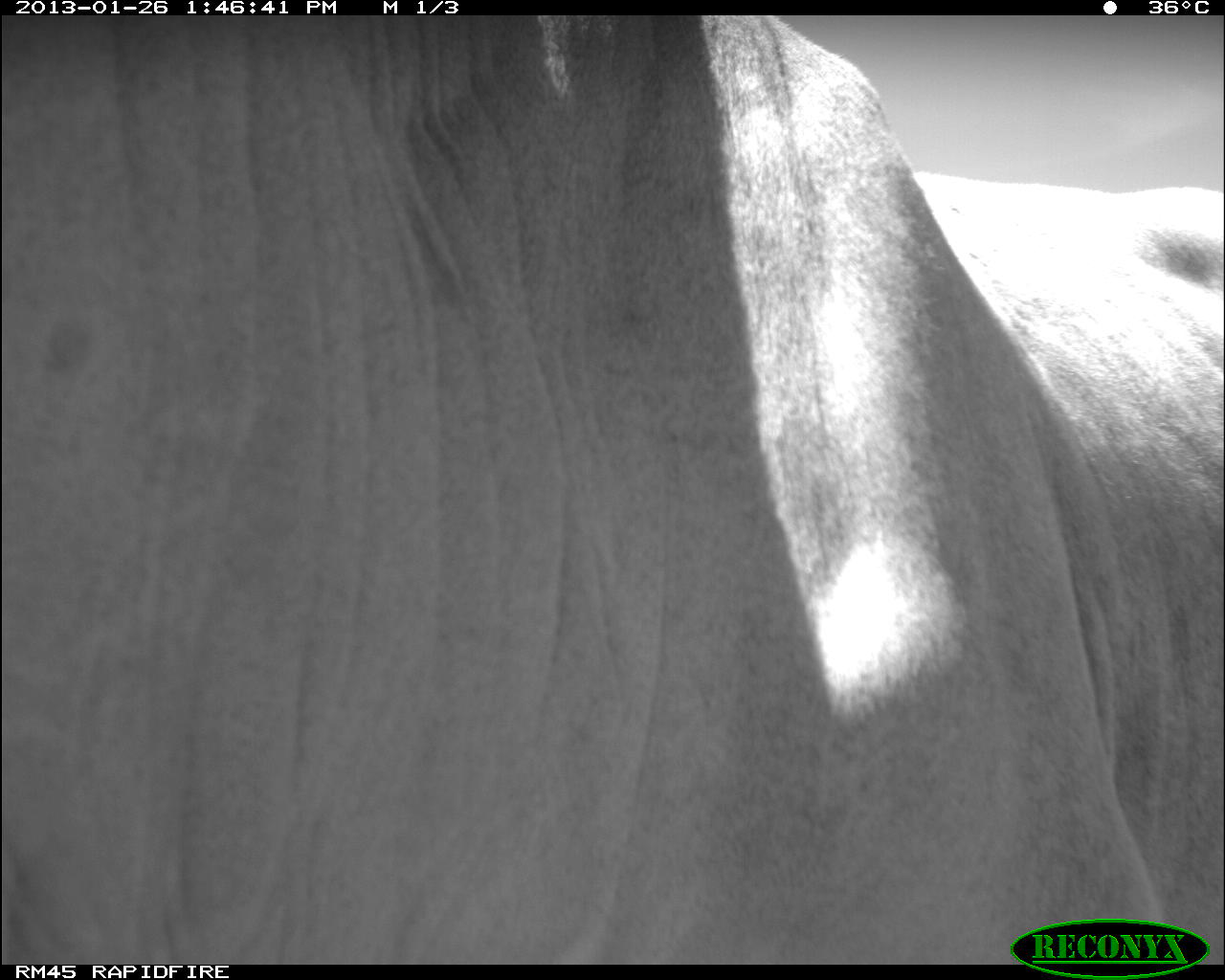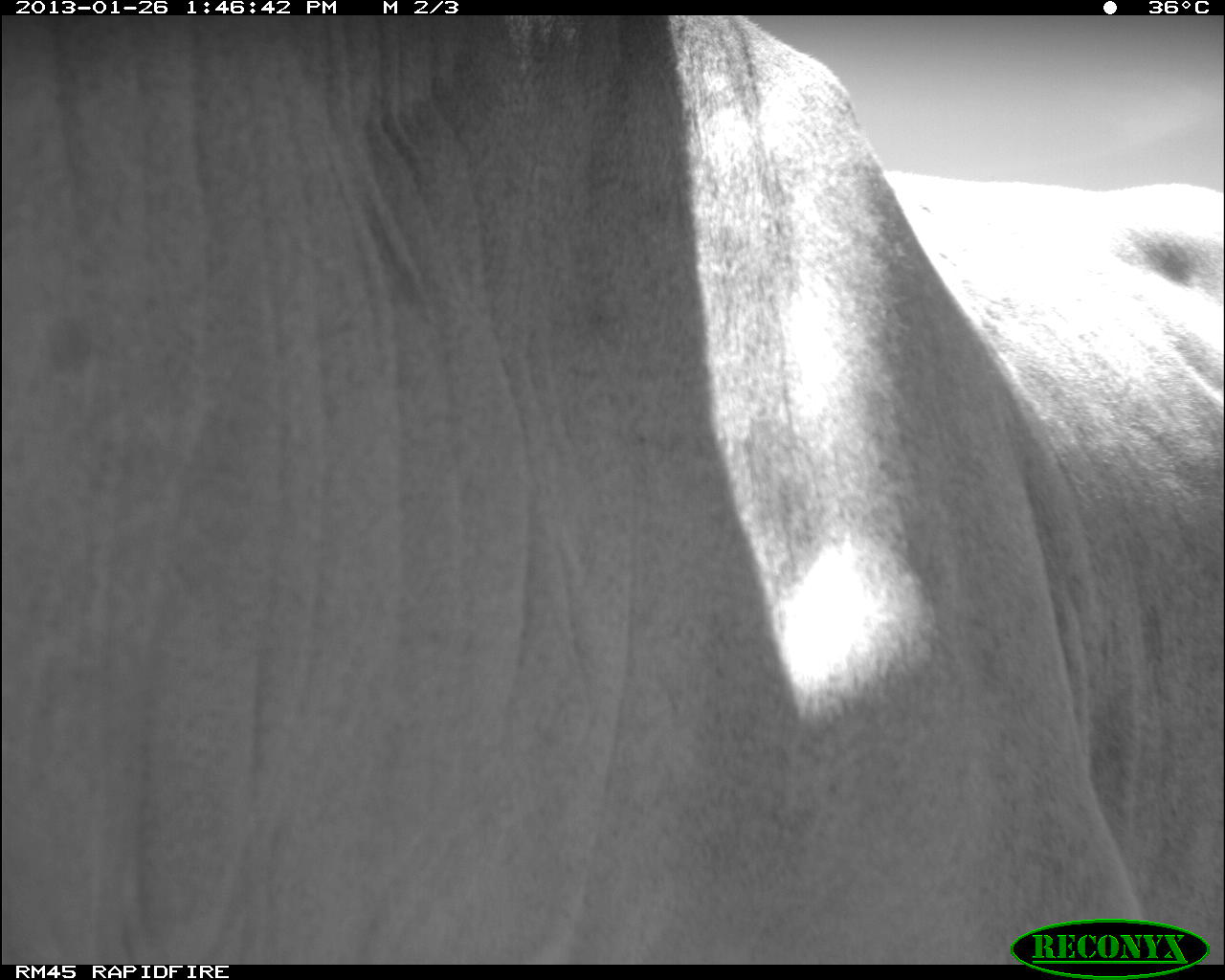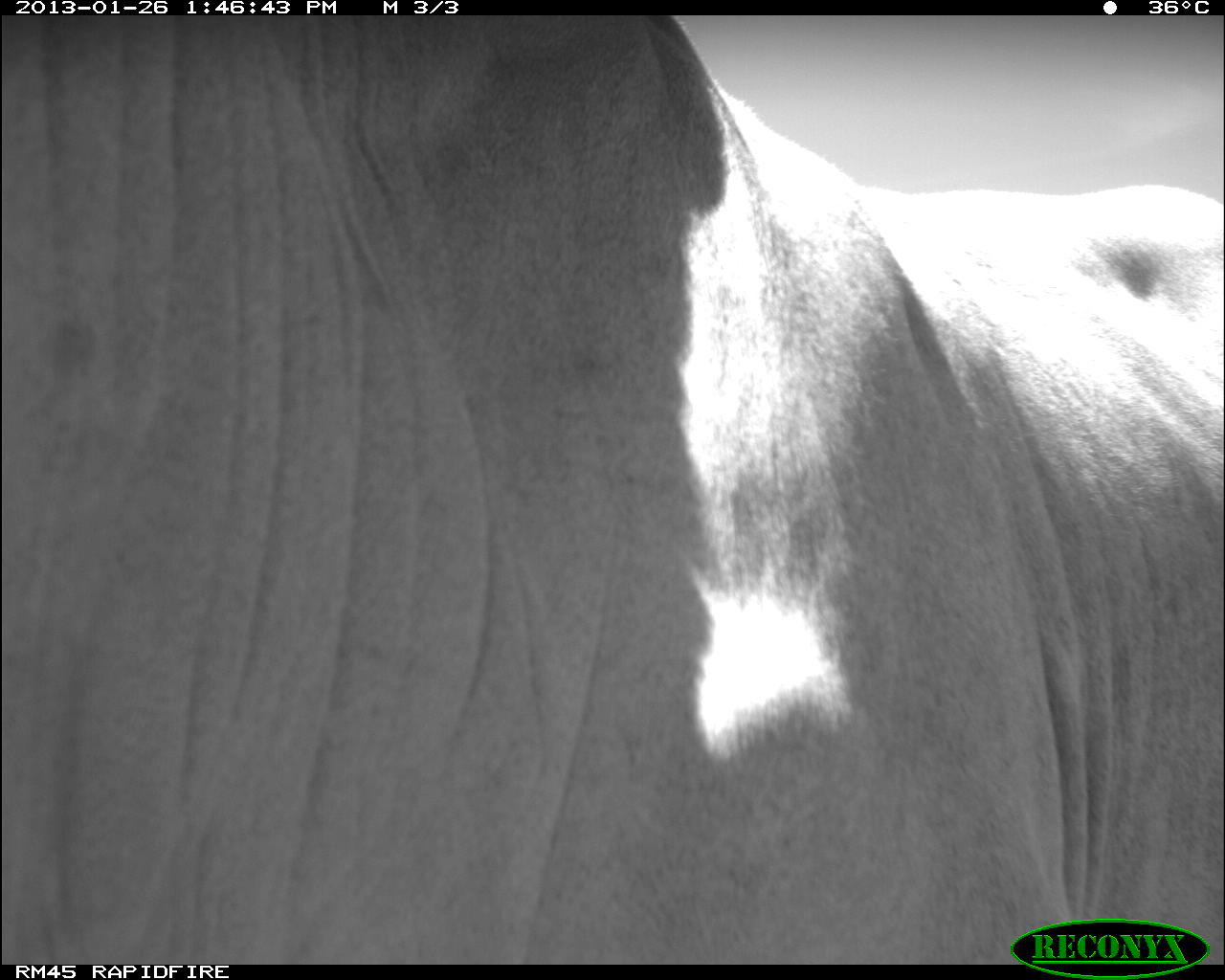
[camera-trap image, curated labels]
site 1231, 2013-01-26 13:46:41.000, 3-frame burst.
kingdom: Animalia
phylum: Chordata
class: Mammalia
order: Artiodactyla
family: Bovidae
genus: Bos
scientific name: Bos taurus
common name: domestic cattle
Bos taurus (domestic cattle), count 1.